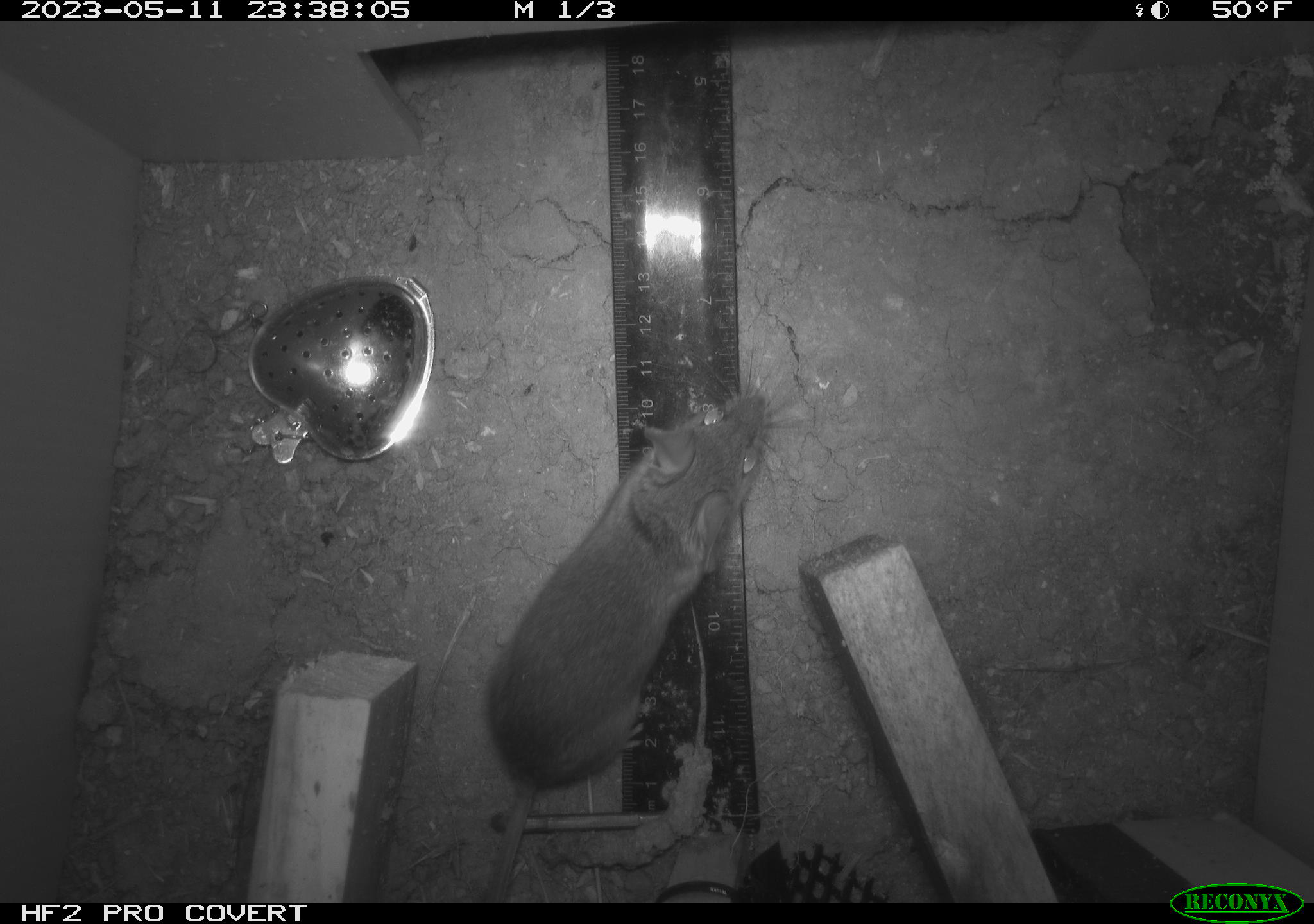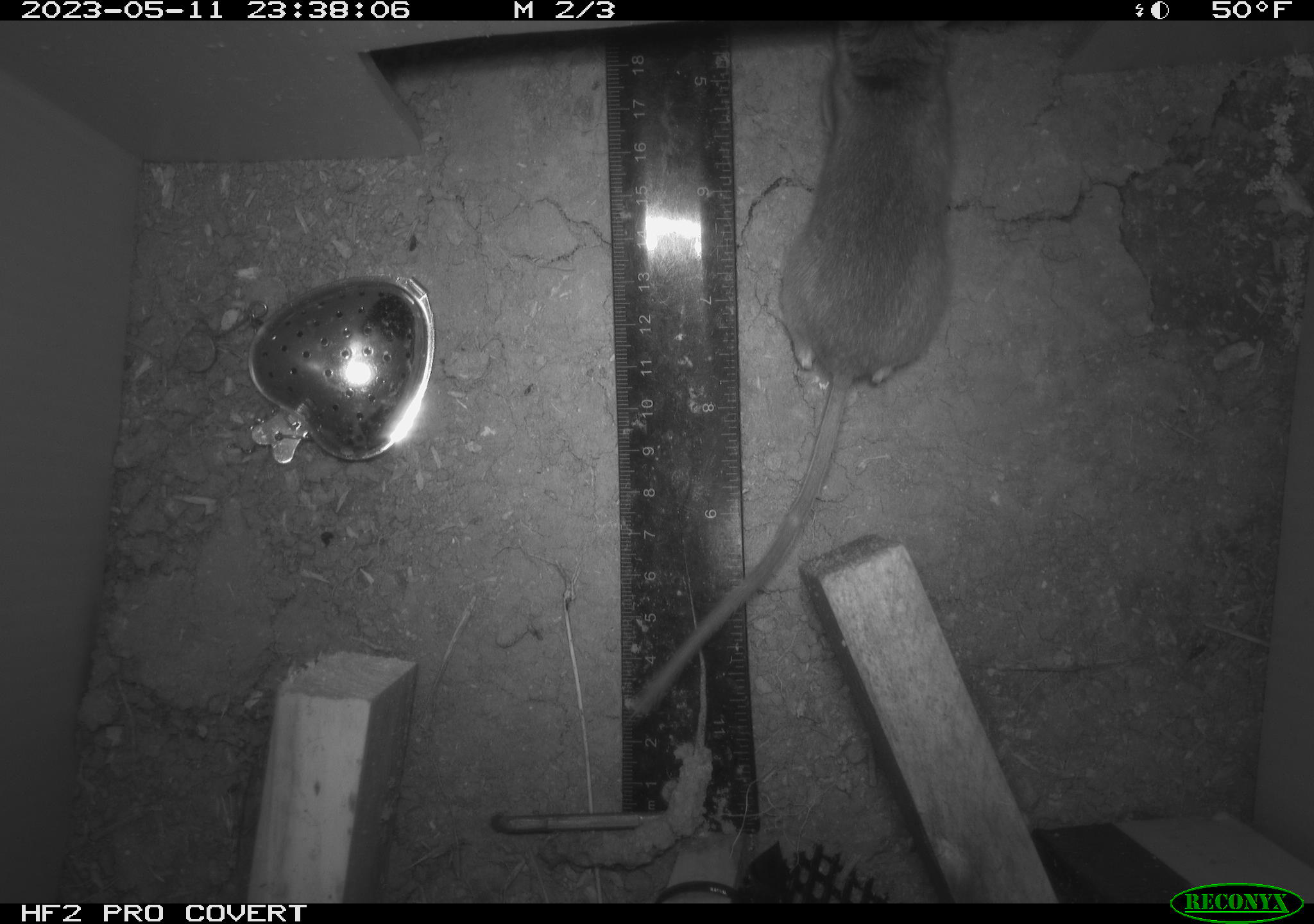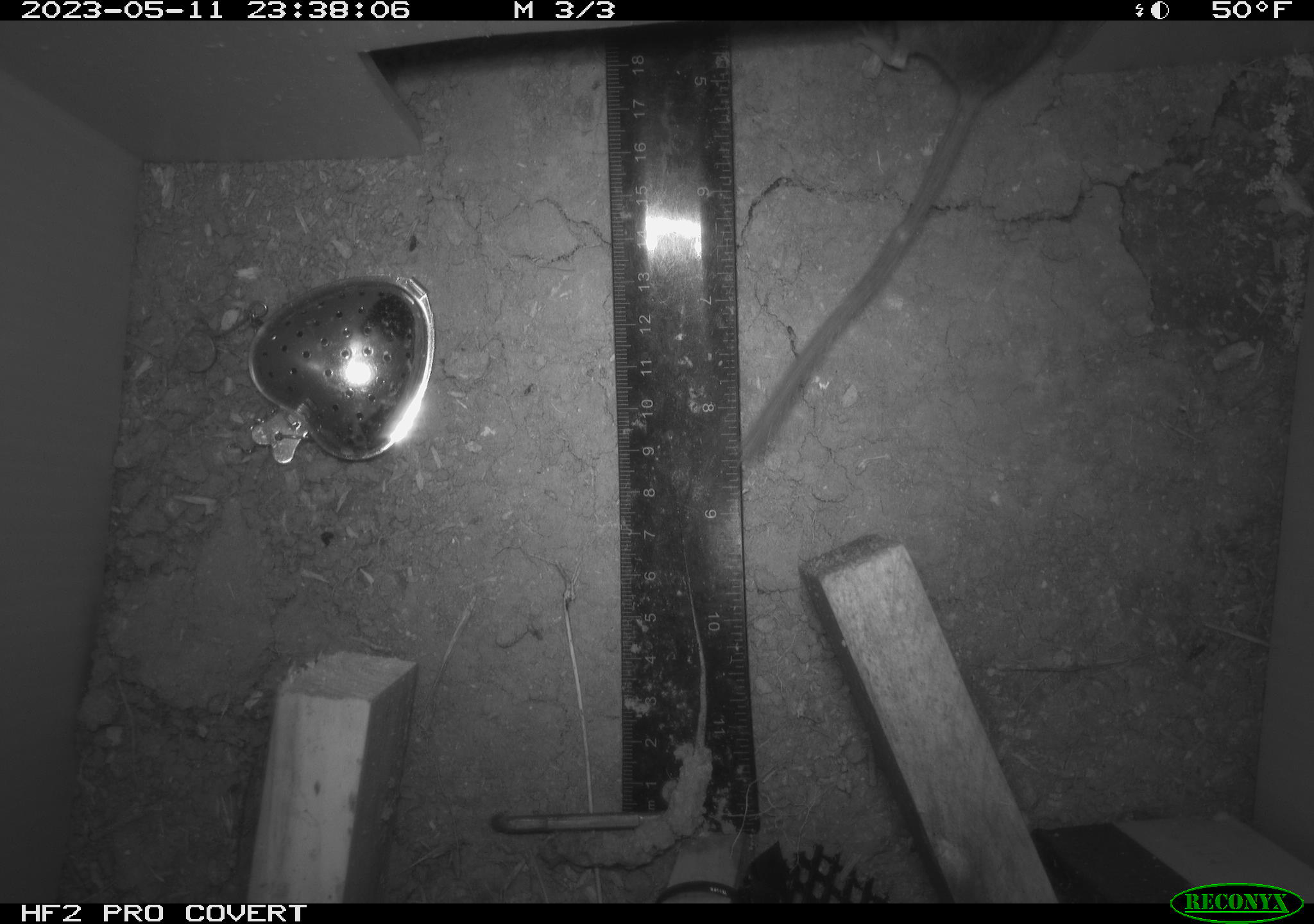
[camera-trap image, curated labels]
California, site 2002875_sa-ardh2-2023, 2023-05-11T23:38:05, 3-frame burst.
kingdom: Animalia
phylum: Chordata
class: Mammalia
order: Rodentia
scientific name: Rodentia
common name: mouse species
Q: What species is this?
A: Mouse species (Rodentia).